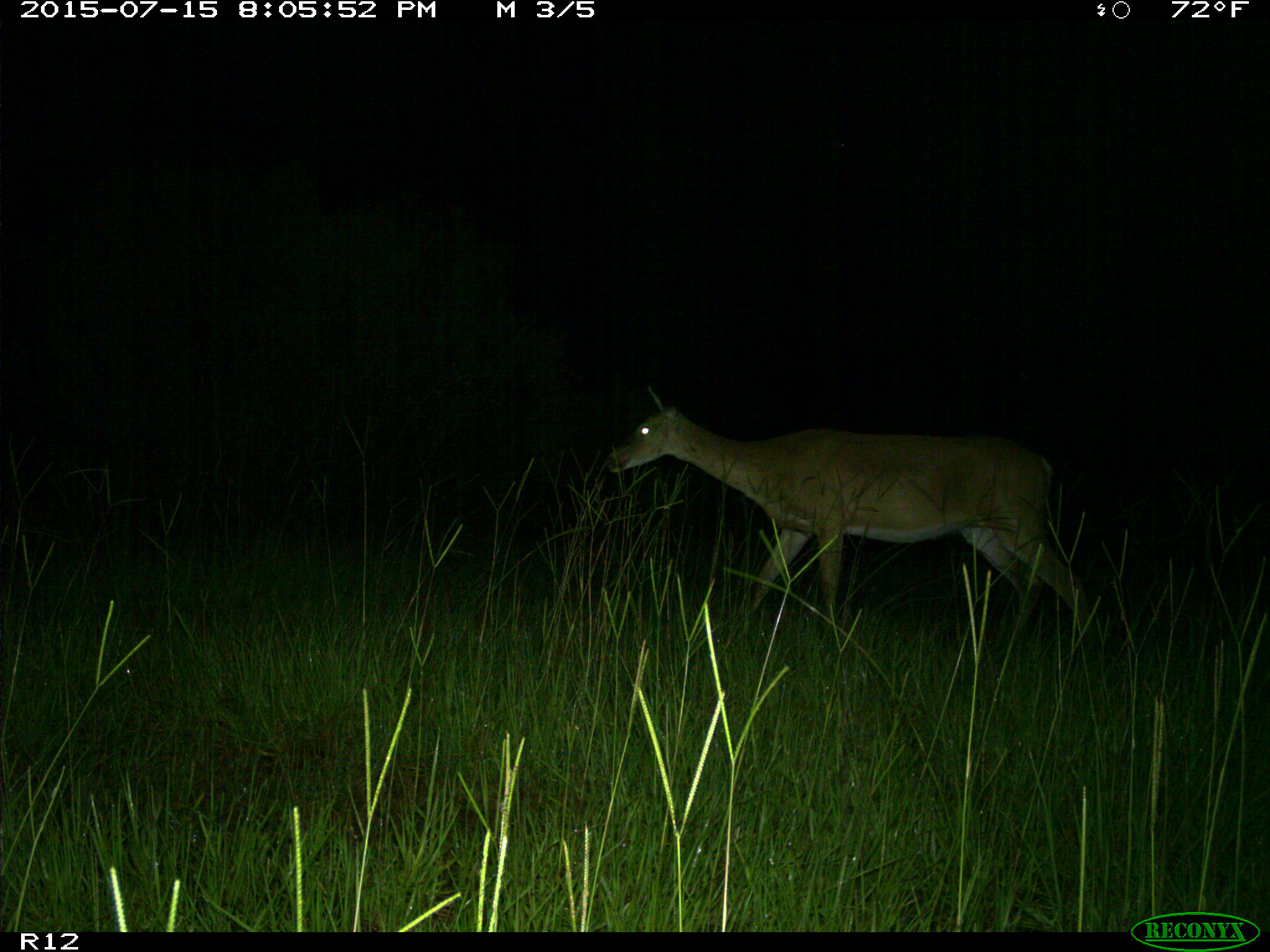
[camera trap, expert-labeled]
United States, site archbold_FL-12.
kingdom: Animalia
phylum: Chordata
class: Mammalia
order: Artiodactyla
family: Cervidae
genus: Odocoileus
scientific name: Odocoileus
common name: deer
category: unidentified deer